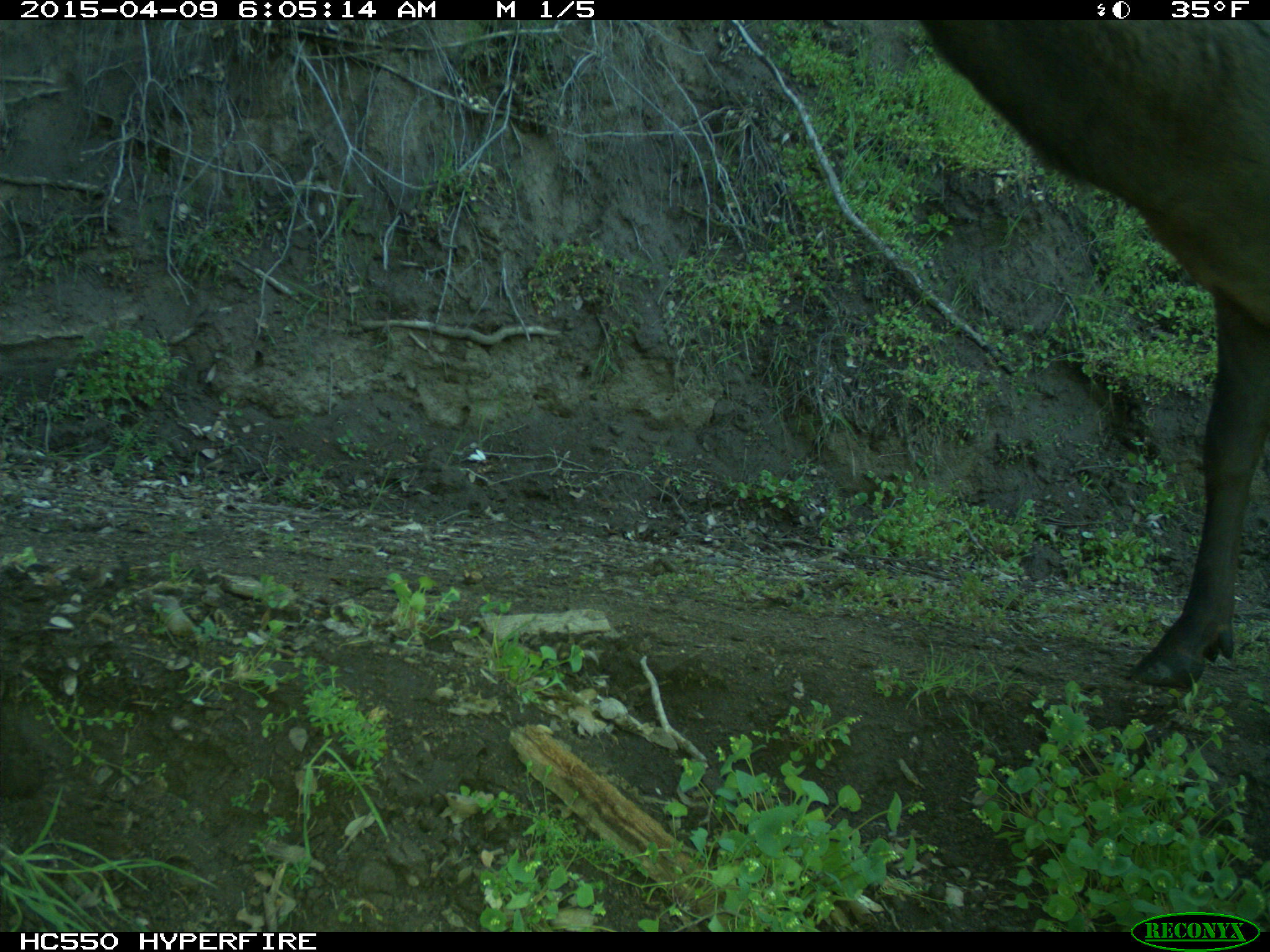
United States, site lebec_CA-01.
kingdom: Animalia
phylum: Chordata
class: Mammalia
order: Artiodactyla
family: Cervidae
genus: Cervus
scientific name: Cervus canadensis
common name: elk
Cervus canadensis (elk).